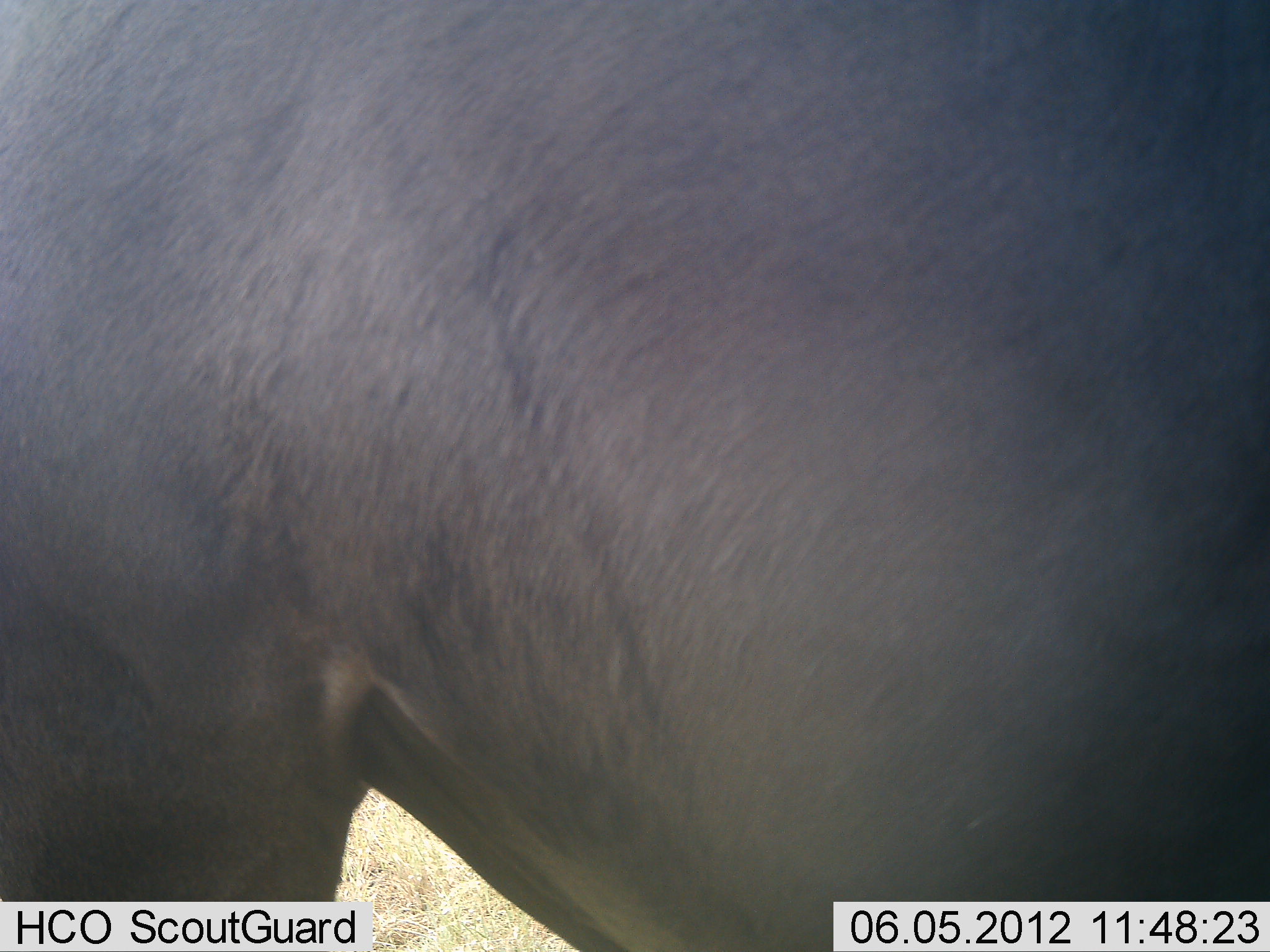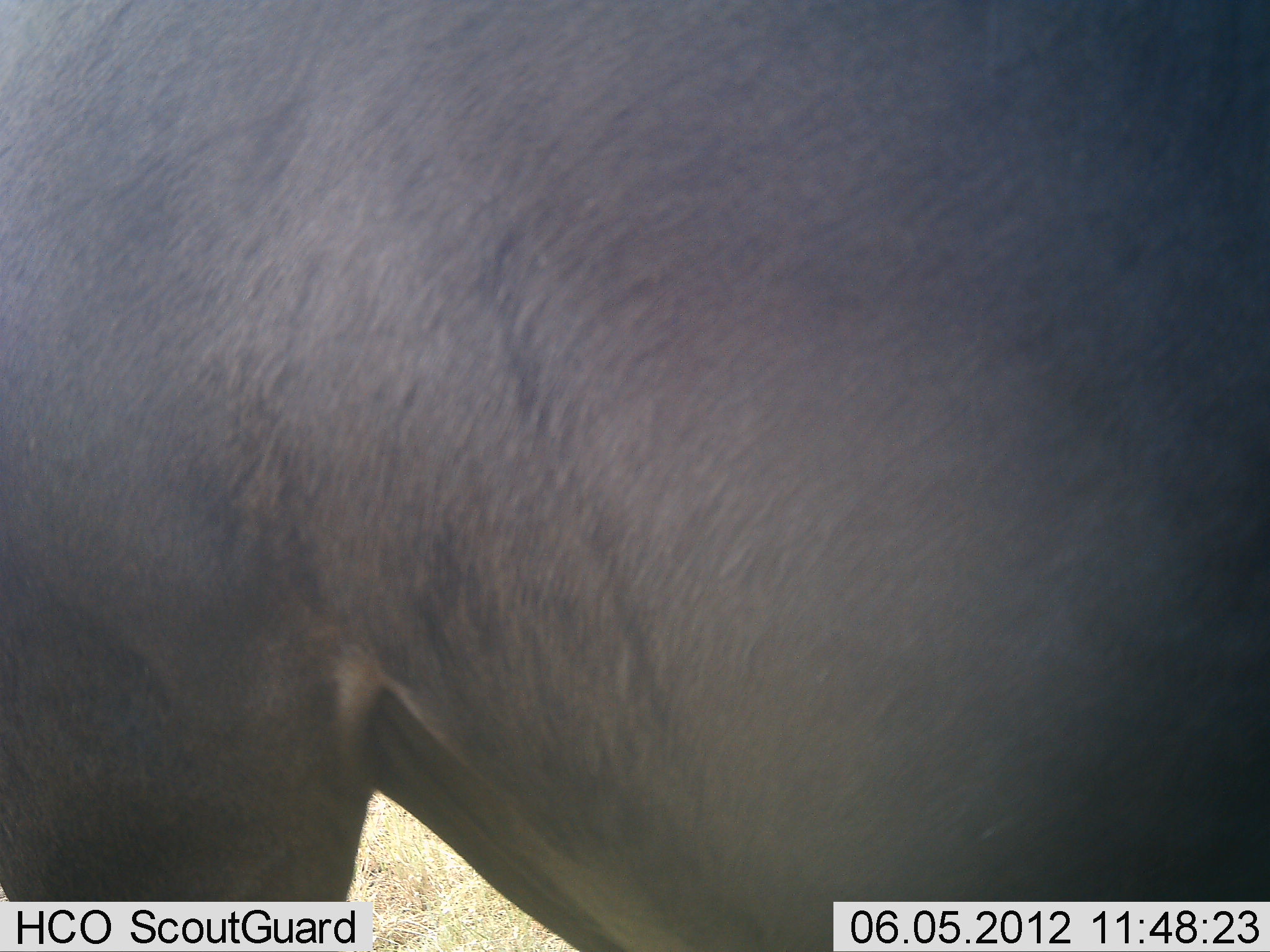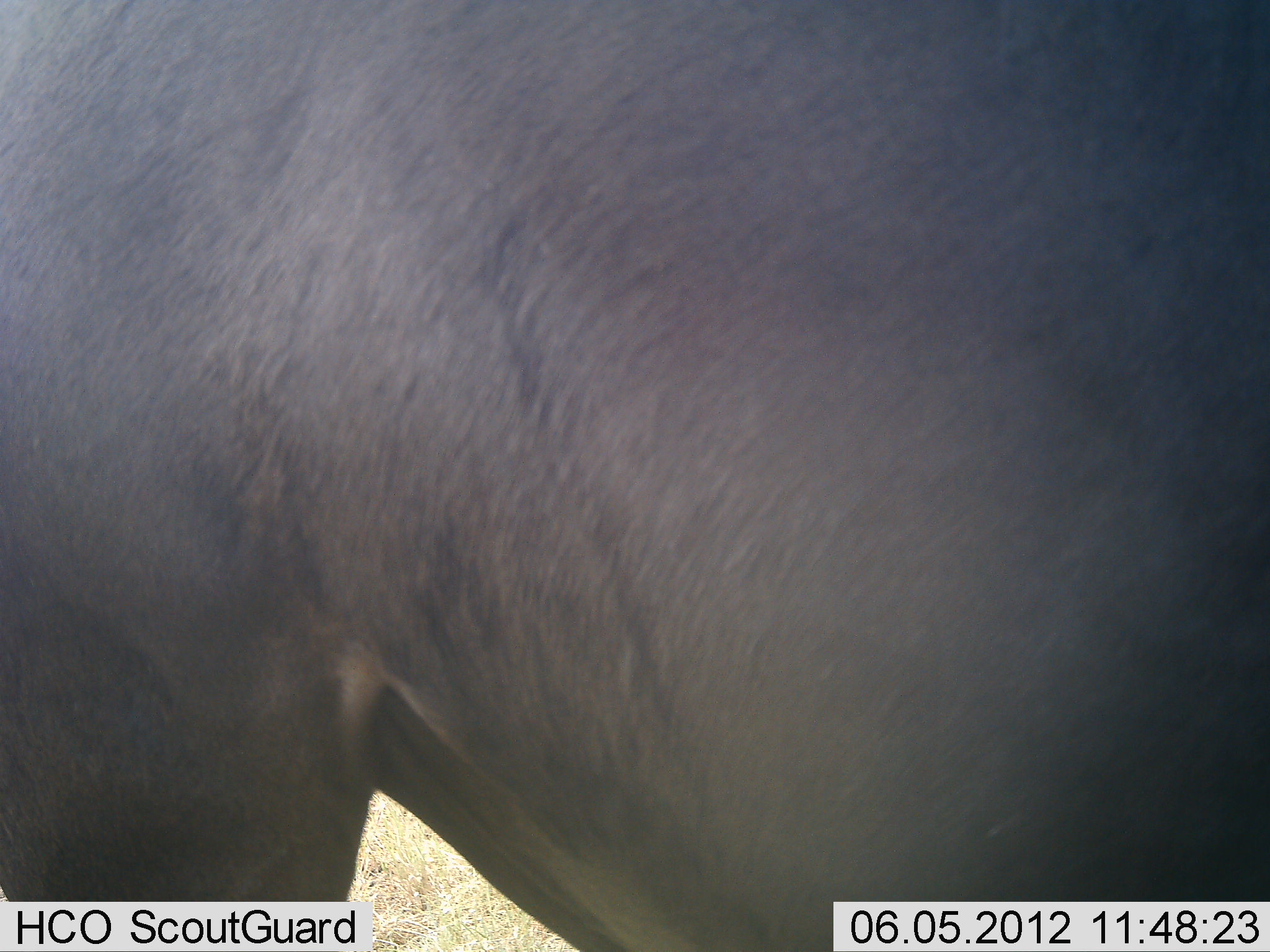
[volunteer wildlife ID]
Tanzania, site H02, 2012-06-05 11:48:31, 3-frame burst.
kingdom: Animalia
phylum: Chordata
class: Mammalia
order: Artiodactyla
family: Bovidae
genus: Connochaetes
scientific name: Connochaetes taurinus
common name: blue wildebeest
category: wildebeest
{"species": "wildebeest (blue wildebeest) (Connochaetes taurinus)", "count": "1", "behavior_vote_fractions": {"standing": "100%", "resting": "0%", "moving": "0%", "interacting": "0%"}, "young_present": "0%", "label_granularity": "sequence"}